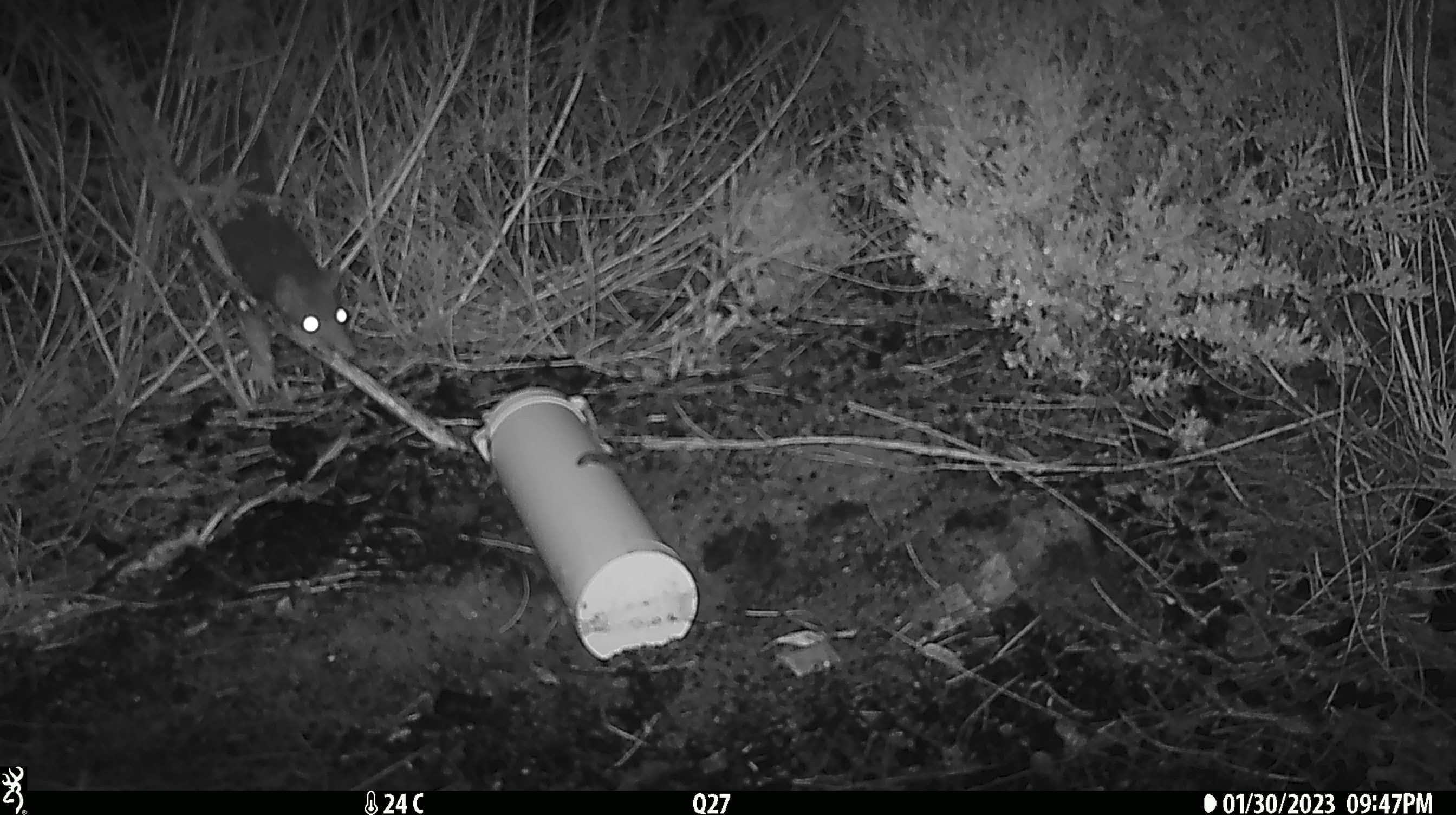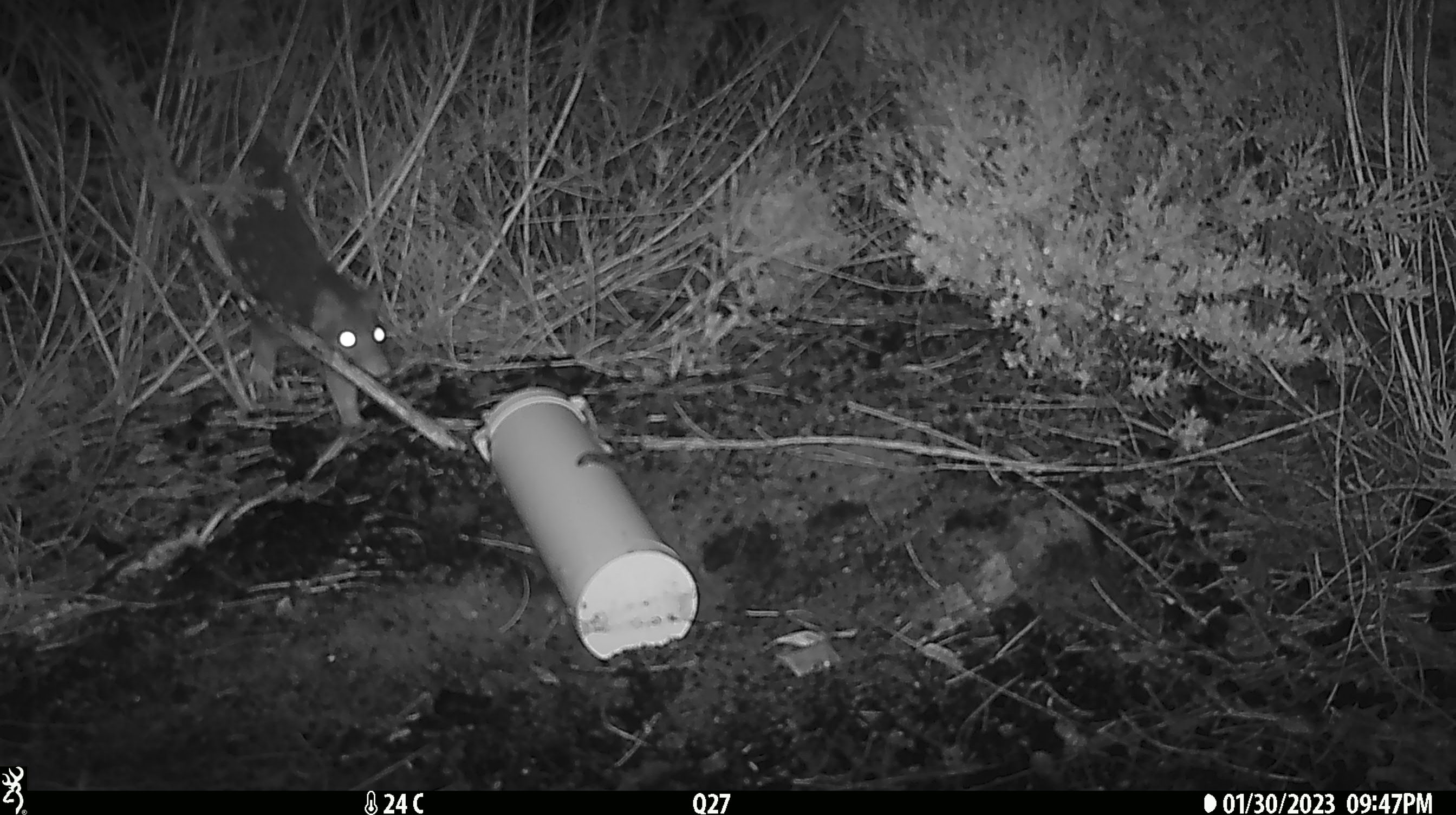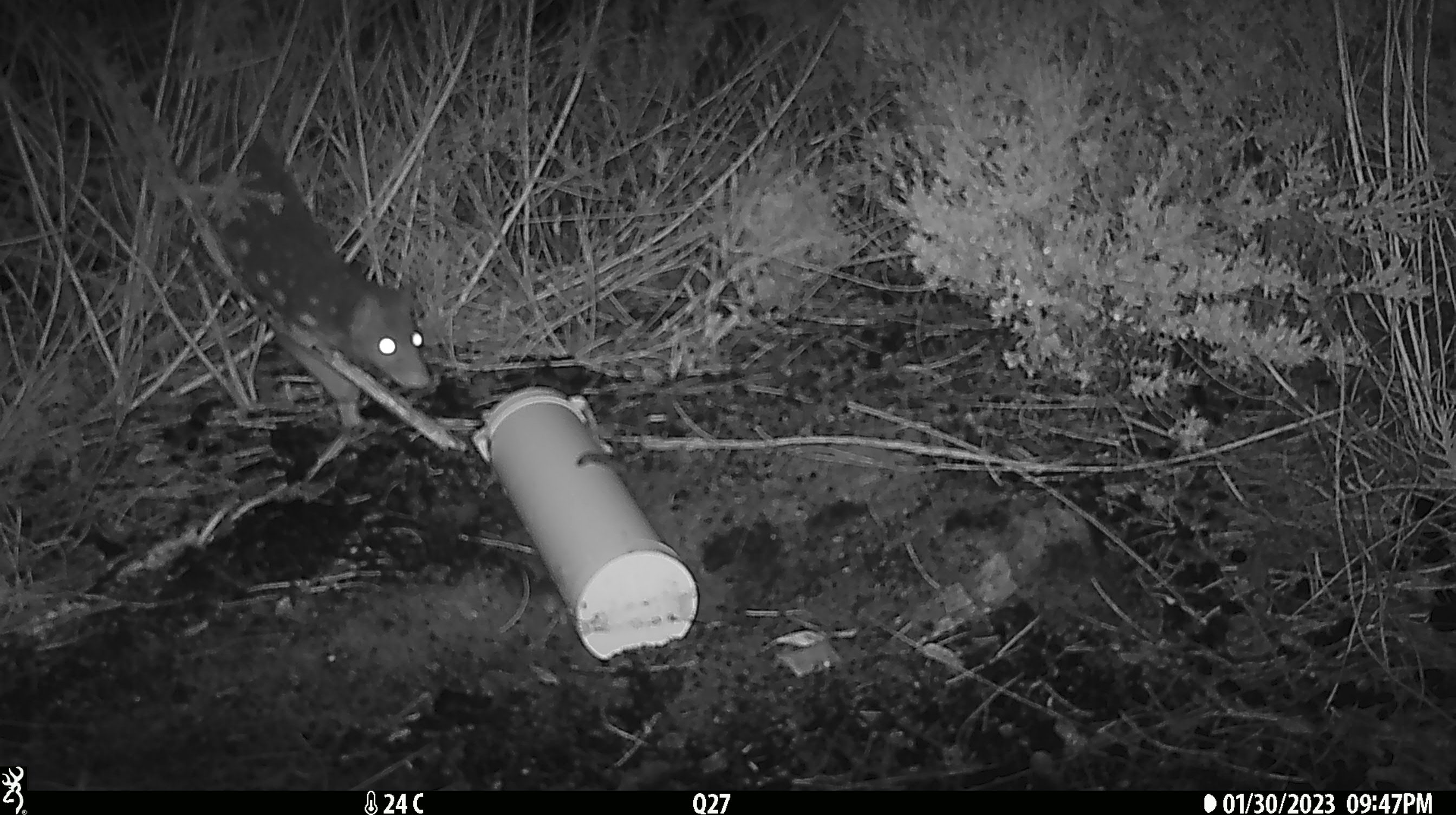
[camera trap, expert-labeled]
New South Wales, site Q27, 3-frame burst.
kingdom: Animalia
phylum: Chordata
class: Mammalia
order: Dasyuromorphia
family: Dasyuridae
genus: Dasyurus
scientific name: Dasyurus maculatus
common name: spotted-tailed quoll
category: quoll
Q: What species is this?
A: Quoll (spotted-tailed quoll) (Dasyurus maculatus).